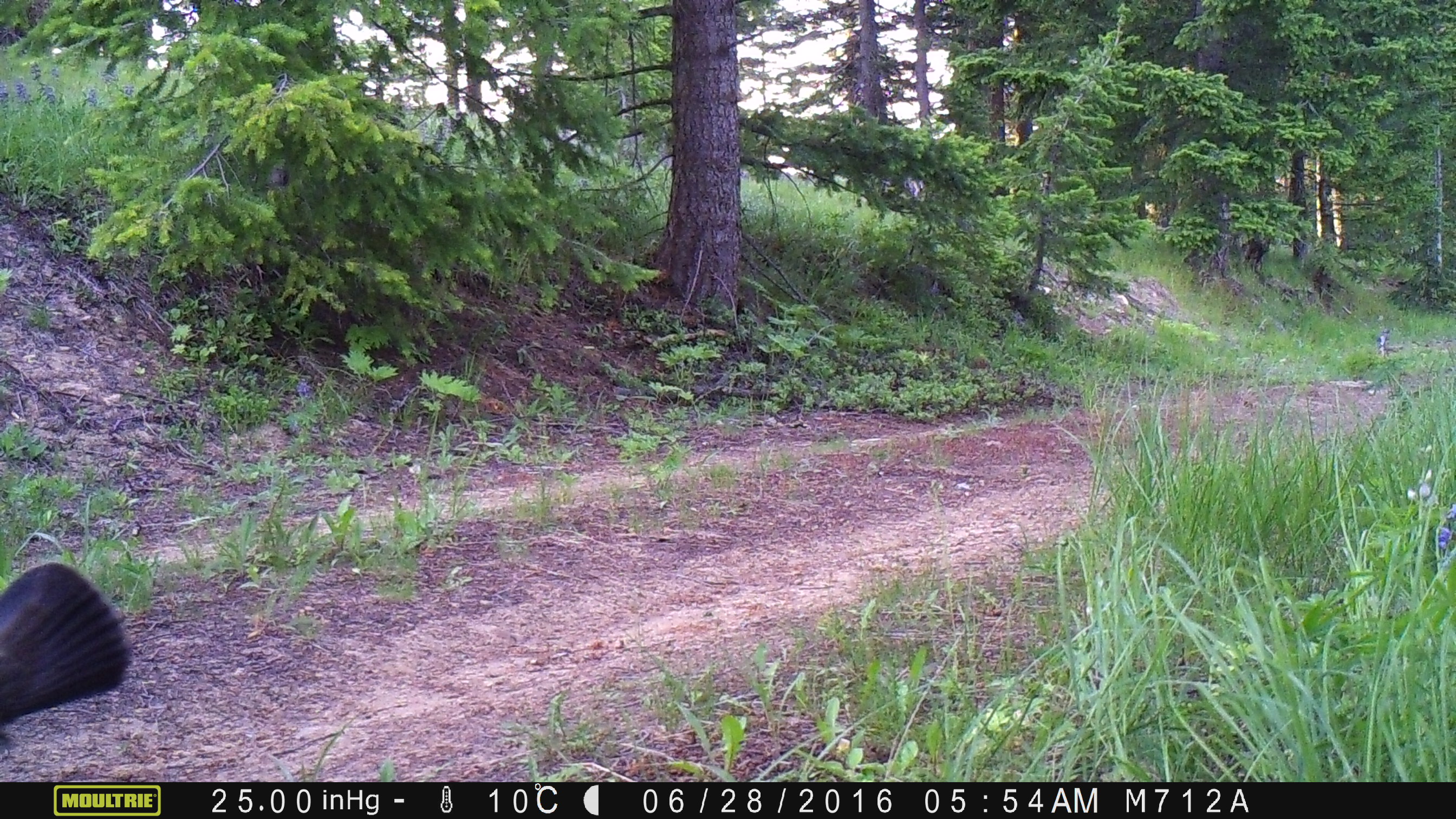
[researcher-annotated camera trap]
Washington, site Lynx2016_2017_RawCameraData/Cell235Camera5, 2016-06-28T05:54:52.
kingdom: Animalia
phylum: Chordata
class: Aves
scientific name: Aves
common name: birds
Aves (birds). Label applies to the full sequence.